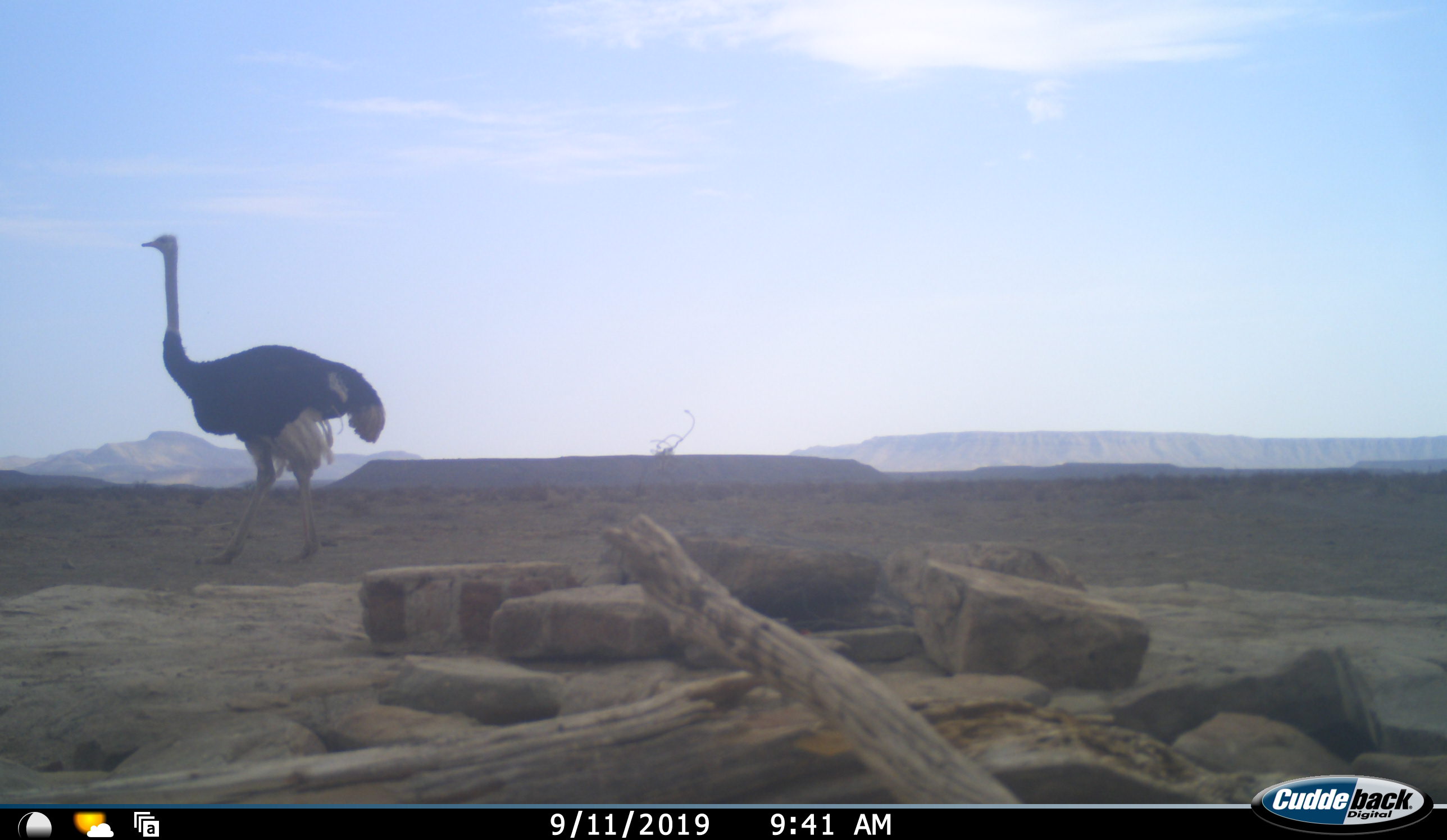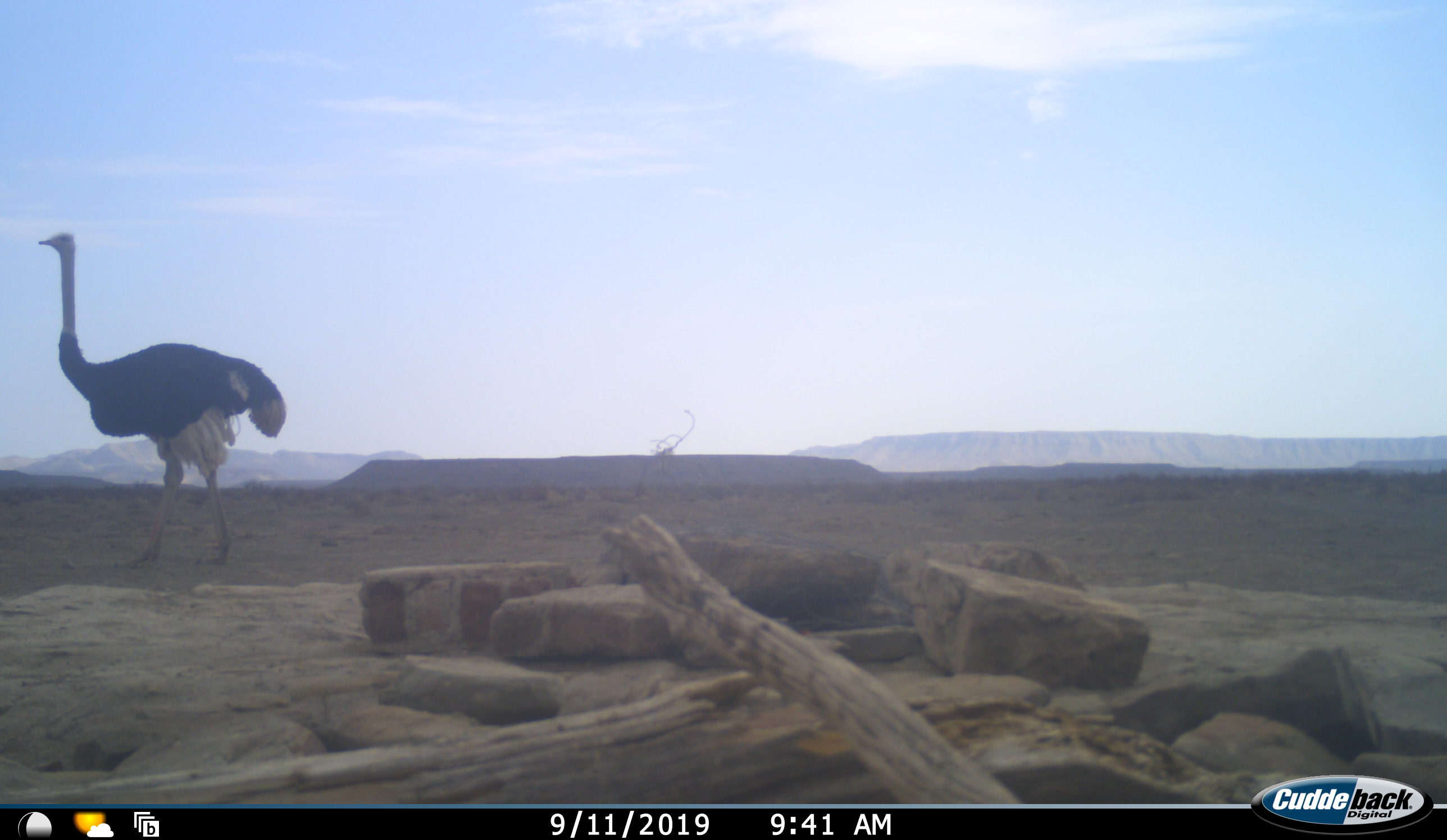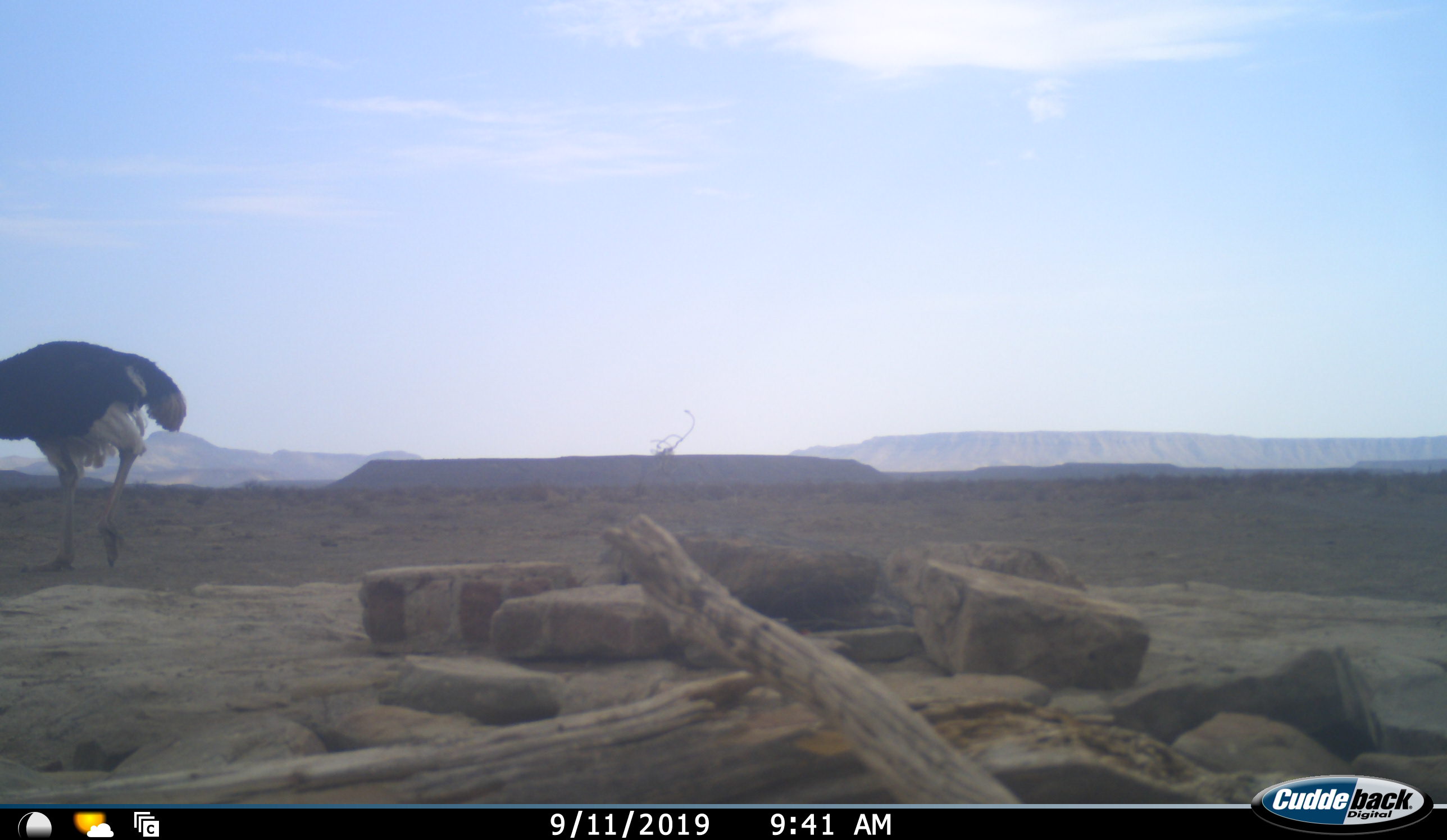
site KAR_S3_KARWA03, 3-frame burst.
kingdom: Animalia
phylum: Chordata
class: Aves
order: Struthioniformes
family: Struthionidae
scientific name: Struthionidae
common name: ostrich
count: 1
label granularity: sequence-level